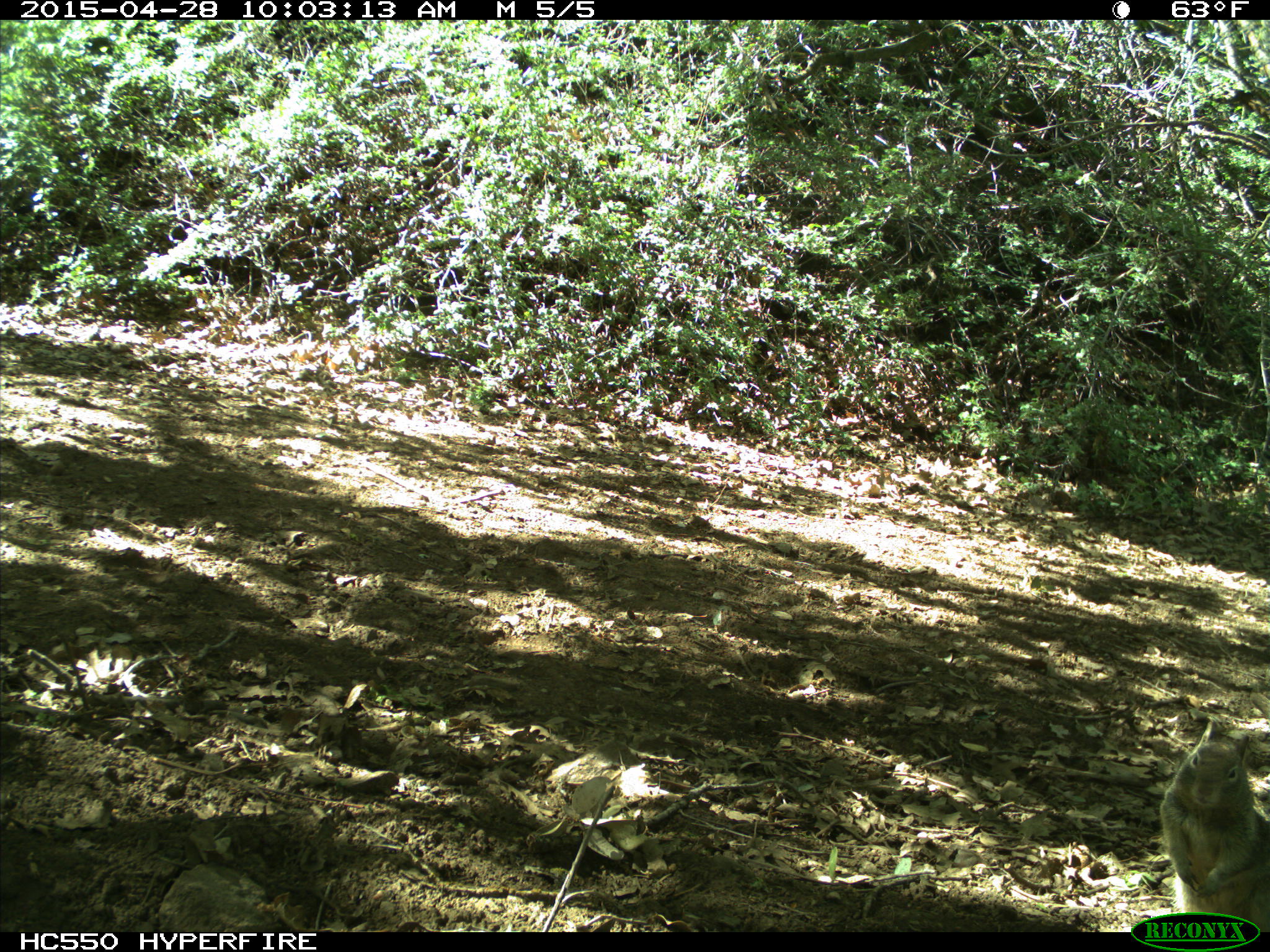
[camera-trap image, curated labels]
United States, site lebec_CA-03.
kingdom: Animalia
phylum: Chordata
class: Mammalia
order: Rodentia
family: Sciuridae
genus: Otospermophilus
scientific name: Otospermophilus beecheyi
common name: california ground squirrel